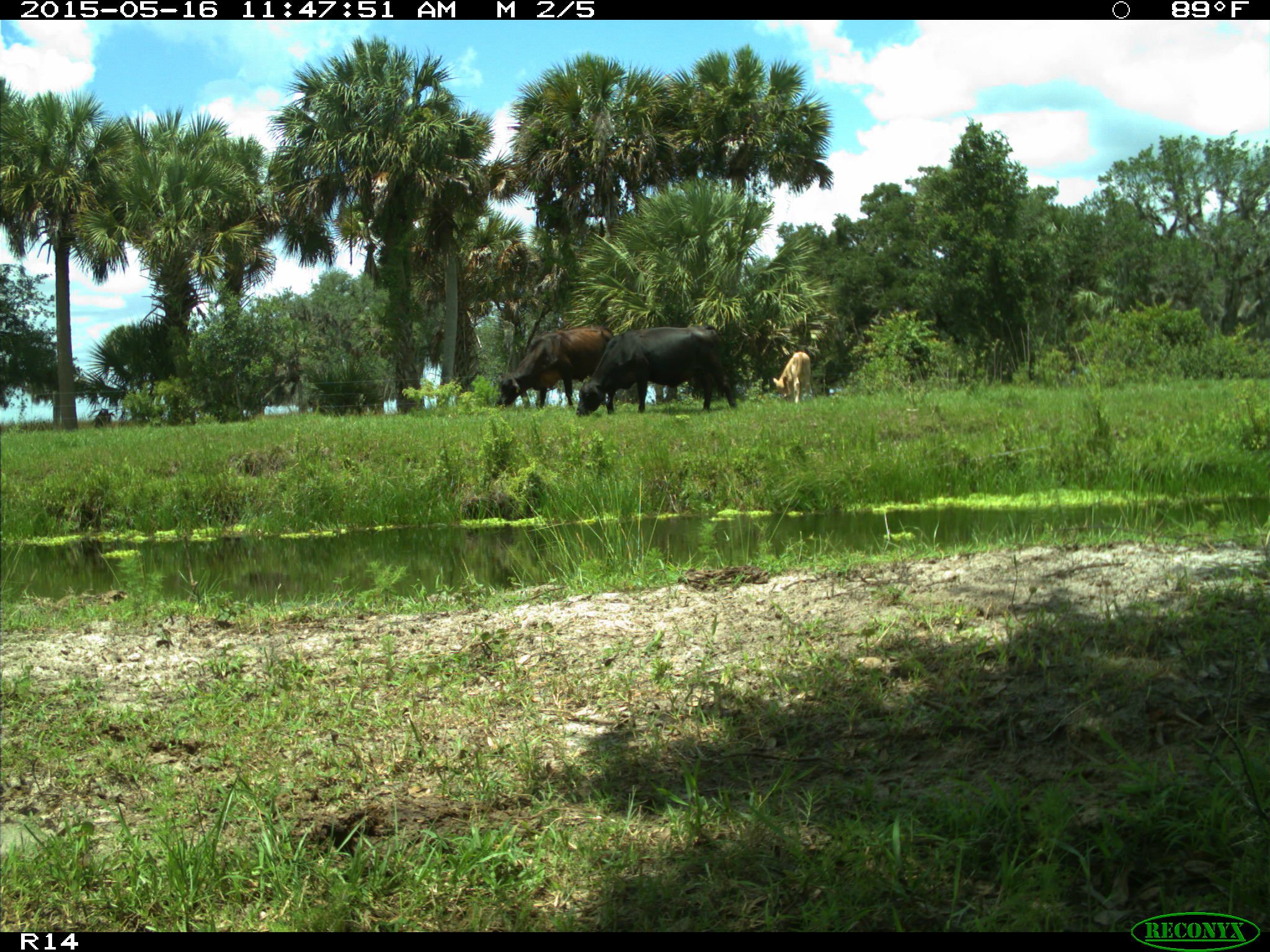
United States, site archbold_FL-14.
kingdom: Animalia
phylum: Chordata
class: Mammalia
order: Artiodactyla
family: Bovidae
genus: Bos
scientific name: Bos taurus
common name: domestic cow